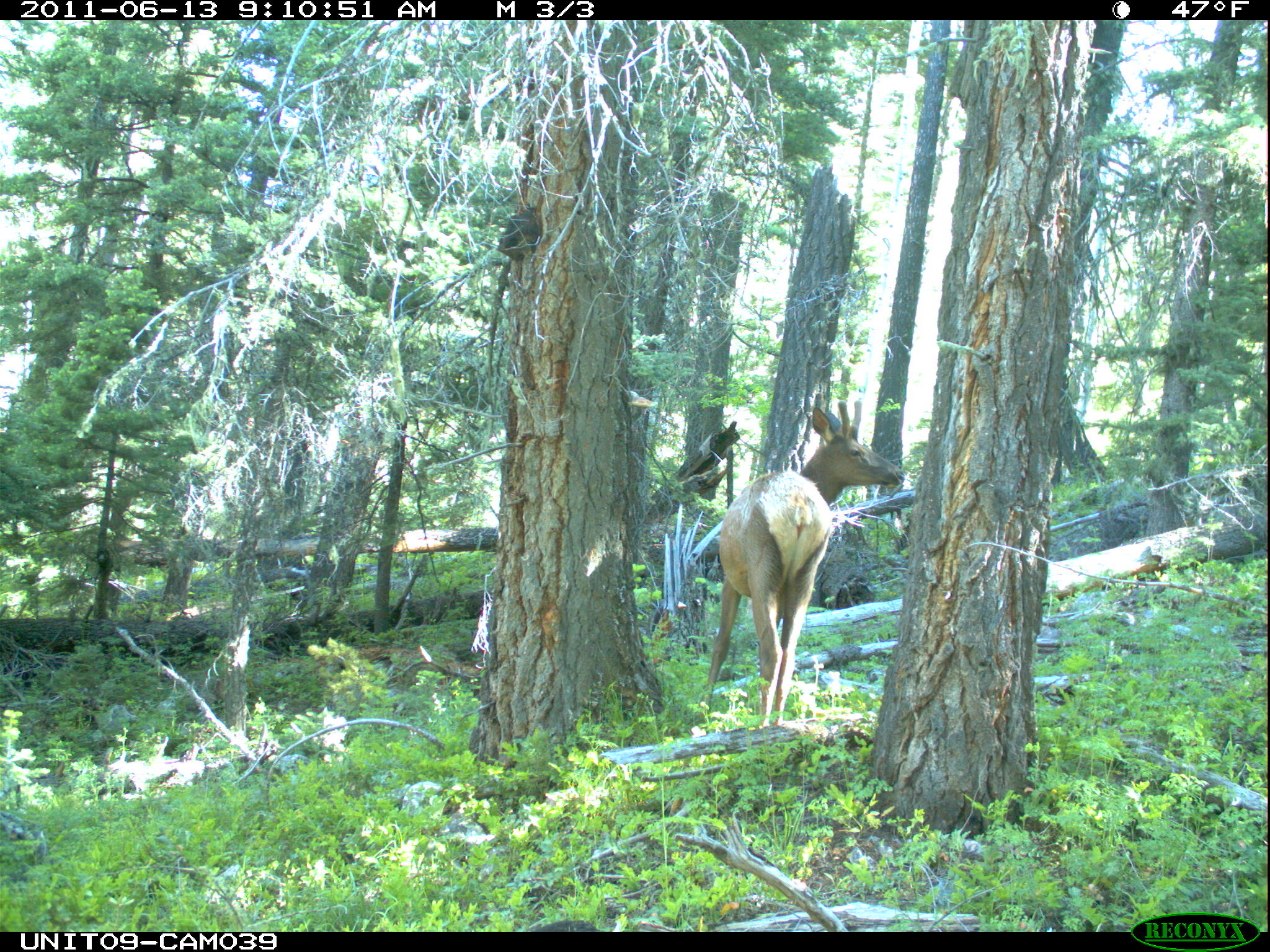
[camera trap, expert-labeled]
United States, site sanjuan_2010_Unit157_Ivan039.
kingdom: Animalia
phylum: Chordata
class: Mammalia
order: Artiodactyla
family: Cervidae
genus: Cervus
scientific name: Cervus elaphus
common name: red deer